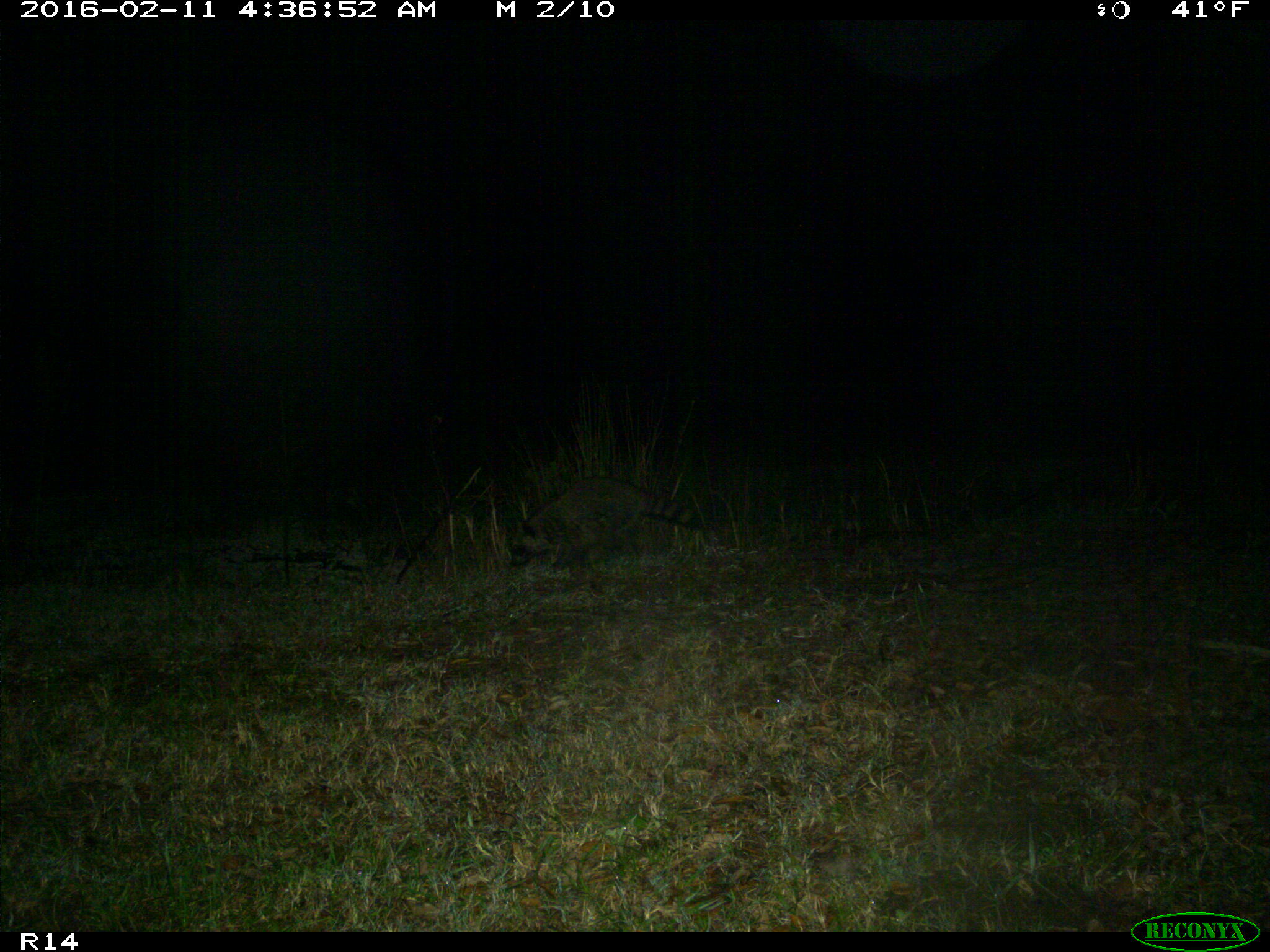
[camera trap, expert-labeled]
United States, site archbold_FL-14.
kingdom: Animalia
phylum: Chordata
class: Mammalia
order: Carnivora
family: Procyonidae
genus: Procyon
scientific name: Procyon lotor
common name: common raccoon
Procyon lotor (common raccoon).